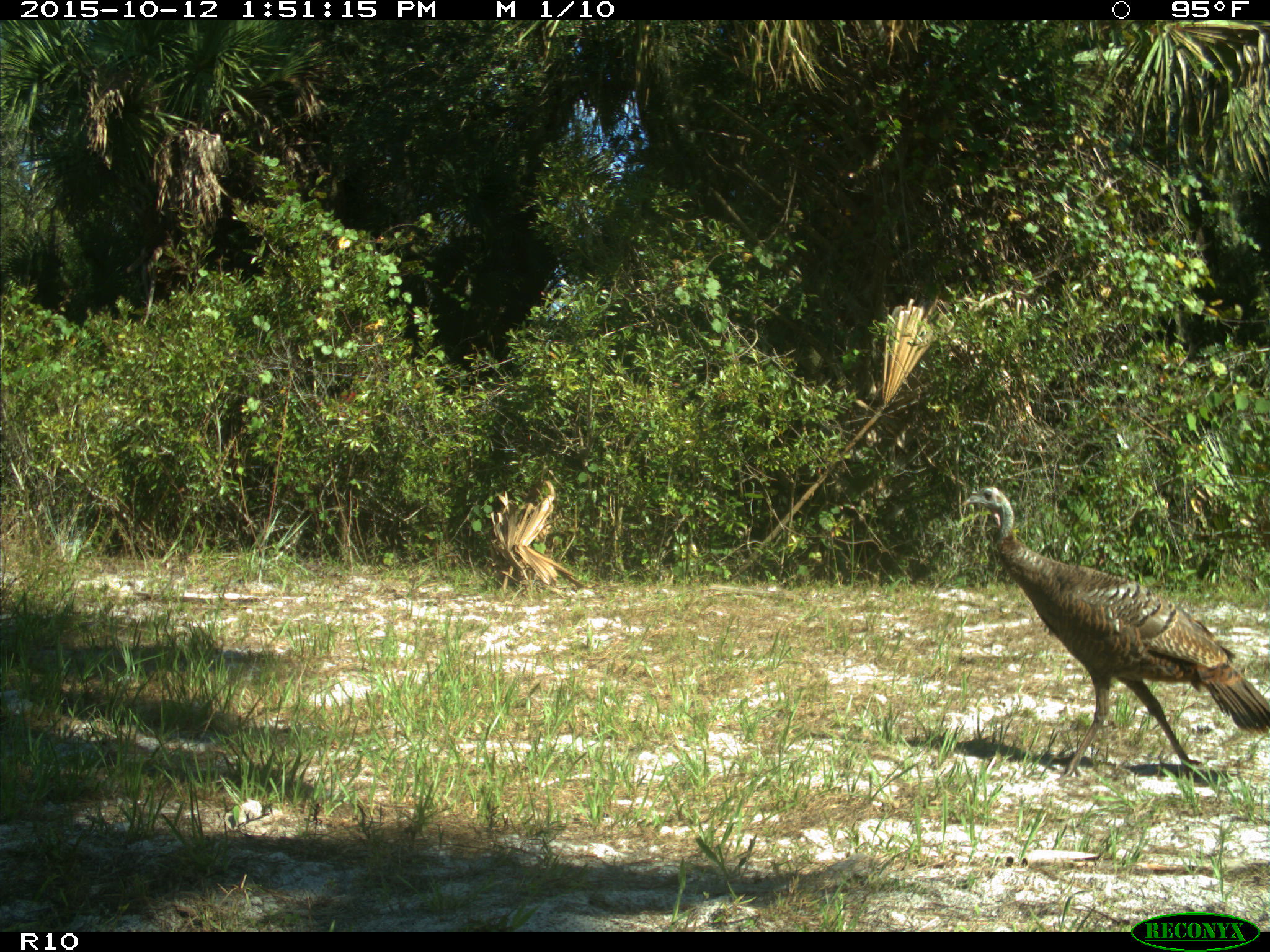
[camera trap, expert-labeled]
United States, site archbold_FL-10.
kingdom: Animalia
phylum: Chordata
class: Aves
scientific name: Aves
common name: birds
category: unidentified bird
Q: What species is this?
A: Unidentified bird (birds) (Aves).